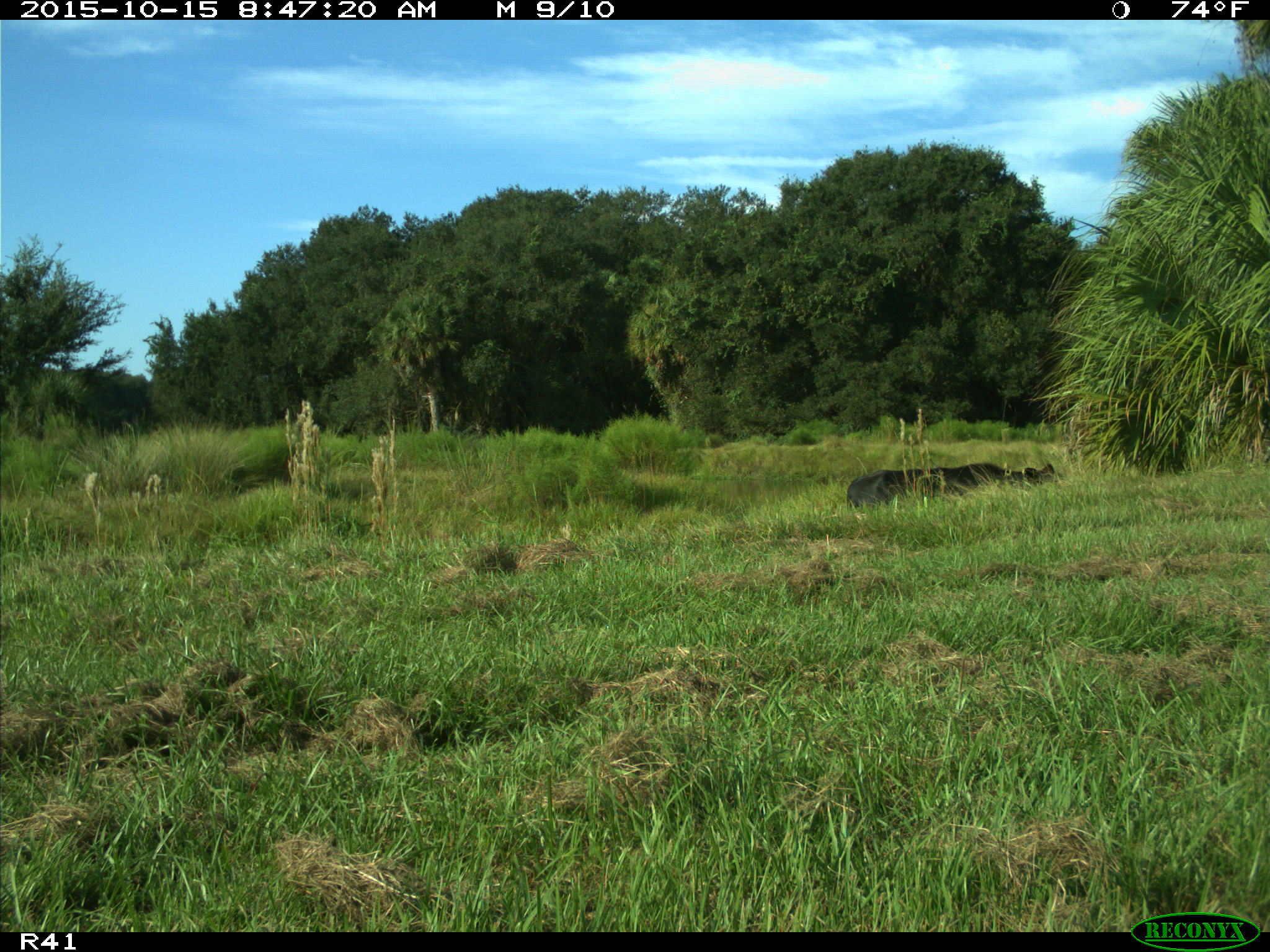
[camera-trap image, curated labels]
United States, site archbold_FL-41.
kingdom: Animalia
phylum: Chordata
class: Mammalia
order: Artiodactyla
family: Bovidae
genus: Bos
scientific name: Bos taurus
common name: domestic cow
Bos taurus (domestic cow).